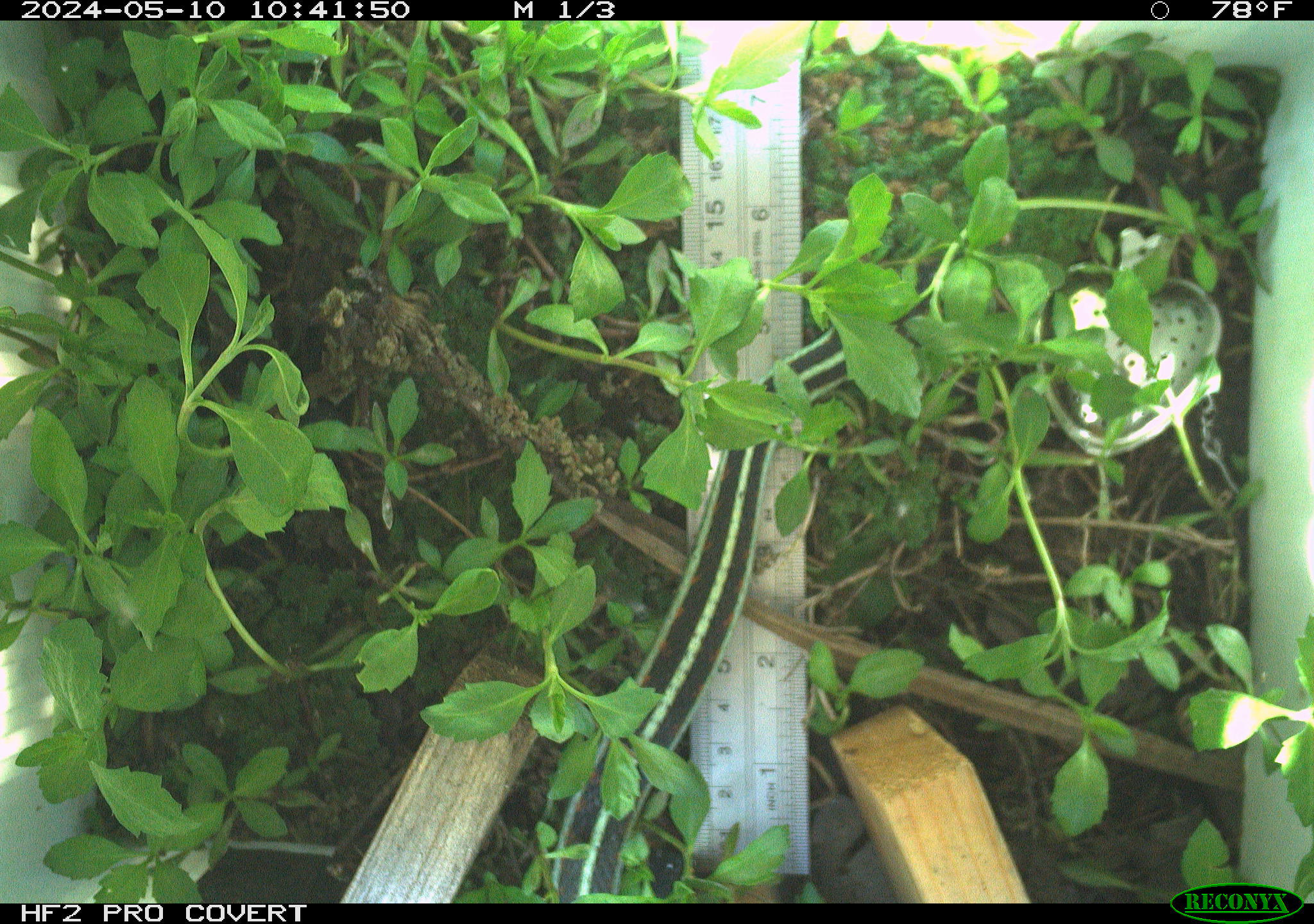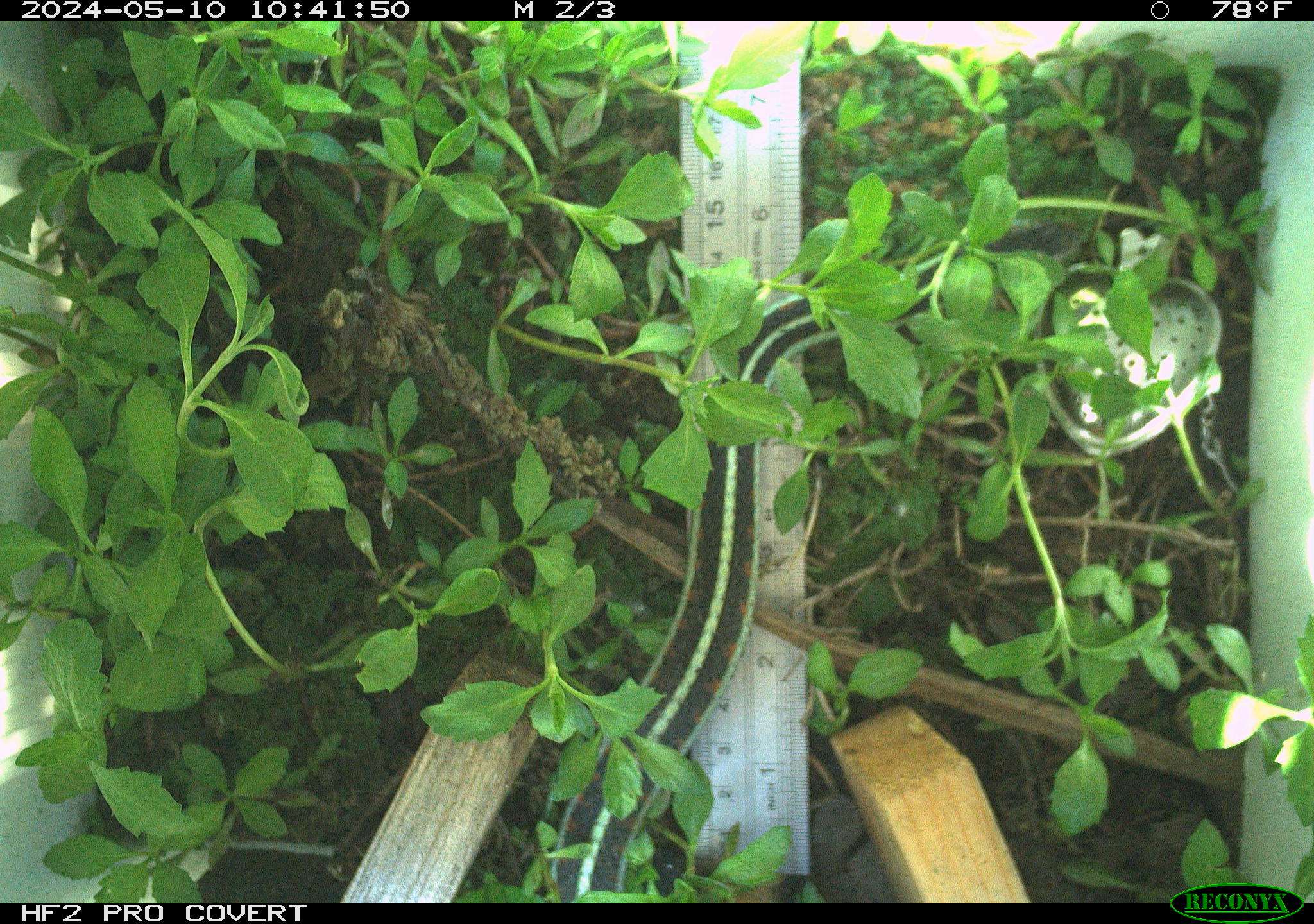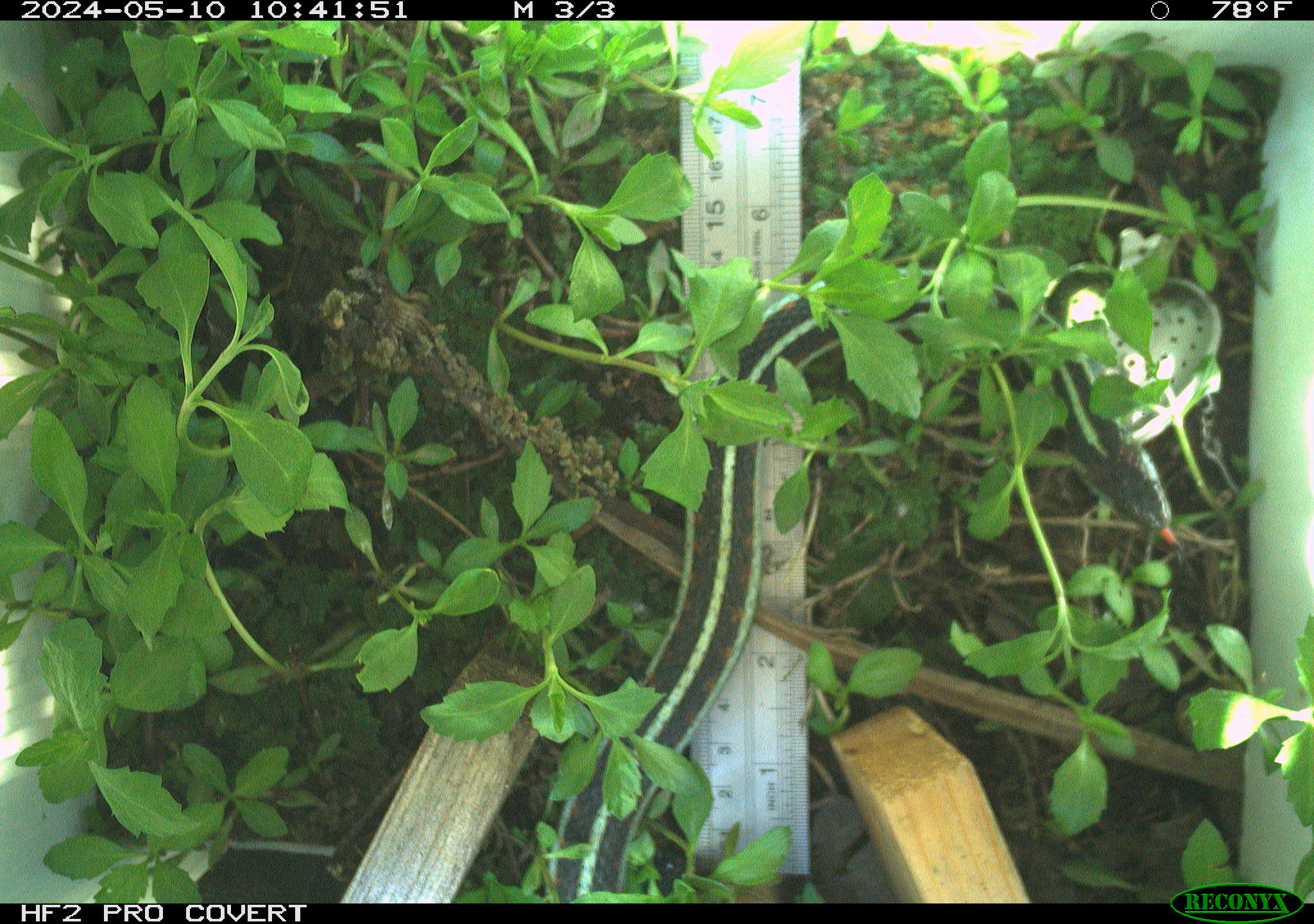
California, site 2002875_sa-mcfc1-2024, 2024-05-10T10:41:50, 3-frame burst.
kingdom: Animalia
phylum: Chordata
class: Reptilia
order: Squamata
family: Colubridae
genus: Thamnophis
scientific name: Thamnophis sirtalis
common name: common gartersnake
Common gartersnake (Thamnophis sirtalis).